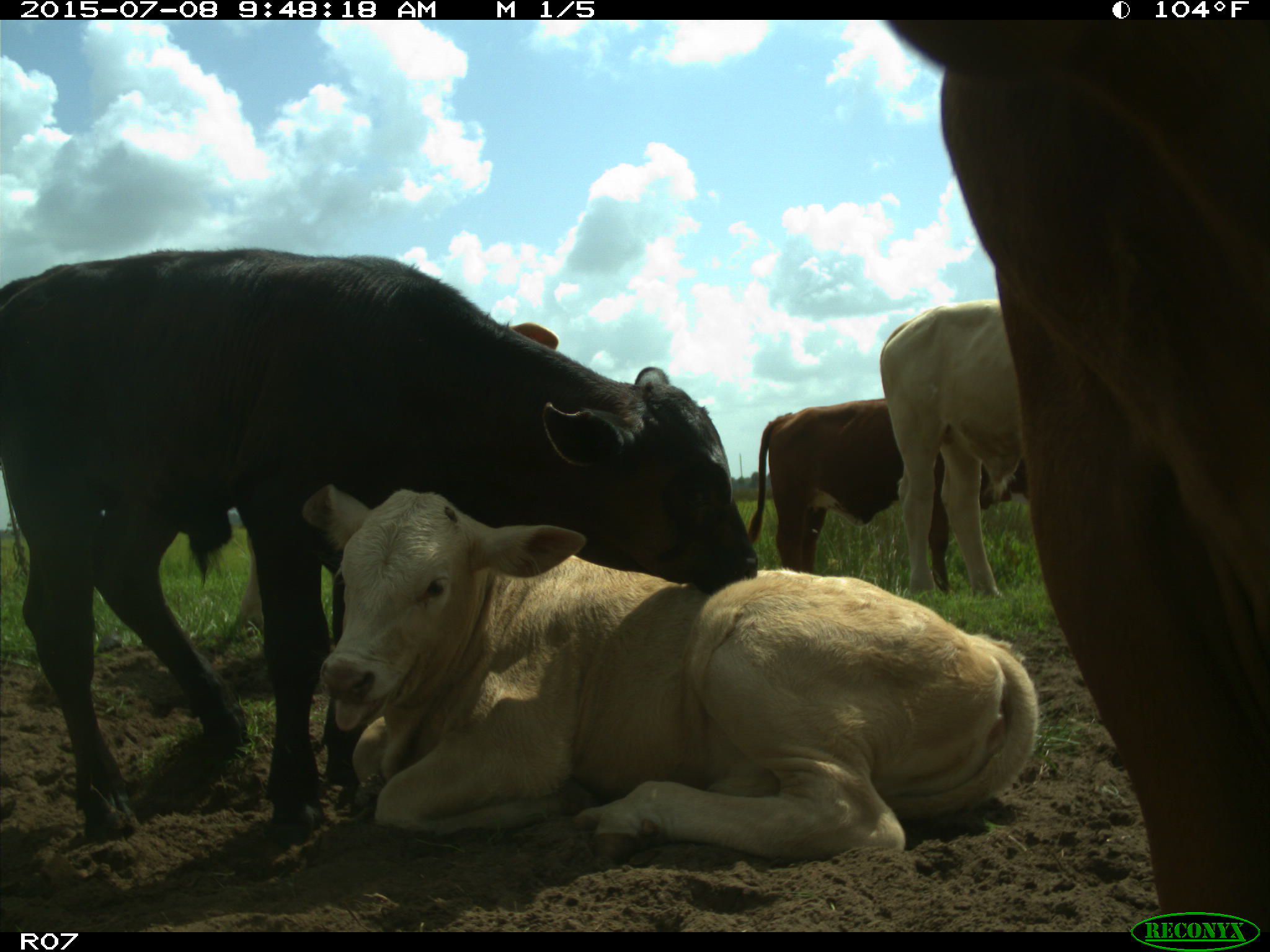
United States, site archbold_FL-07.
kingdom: Animalia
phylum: Chordata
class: Mammalia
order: Artiodactyla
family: Bovidae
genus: Bos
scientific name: Bos taurus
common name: domestic cow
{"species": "Bos taurus (domestic cow)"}